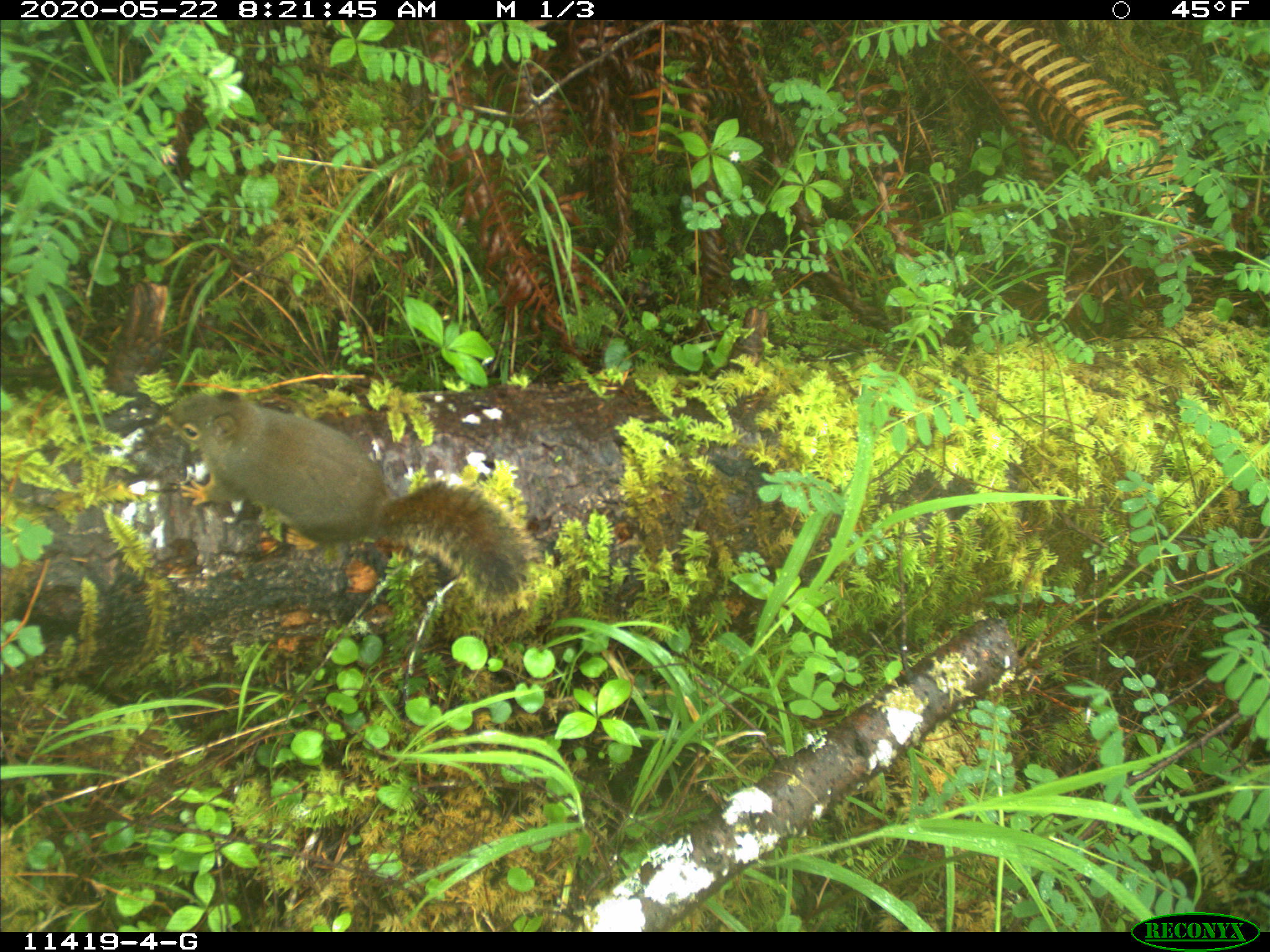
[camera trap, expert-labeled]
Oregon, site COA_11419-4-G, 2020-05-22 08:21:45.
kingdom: Animalia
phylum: Chordata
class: Mammalia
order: Rodentia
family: Sciuridae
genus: Tamiasciurus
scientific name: Tamiasciurus douglasii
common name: douglas squirrel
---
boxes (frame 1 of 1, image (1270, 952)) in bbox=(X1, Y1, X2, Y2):
douglas squirrel: bbox=(159, 385, 533, 608)